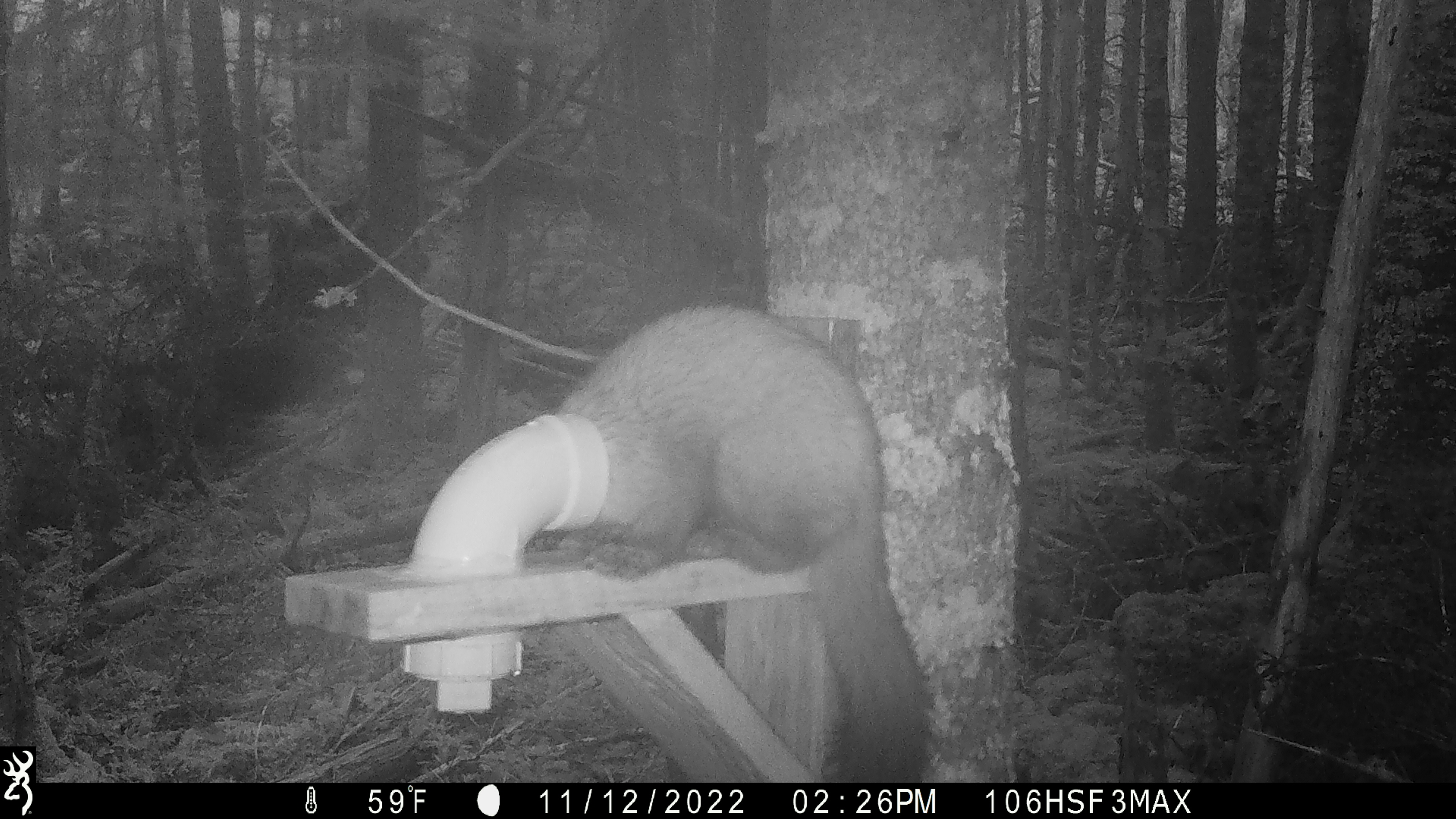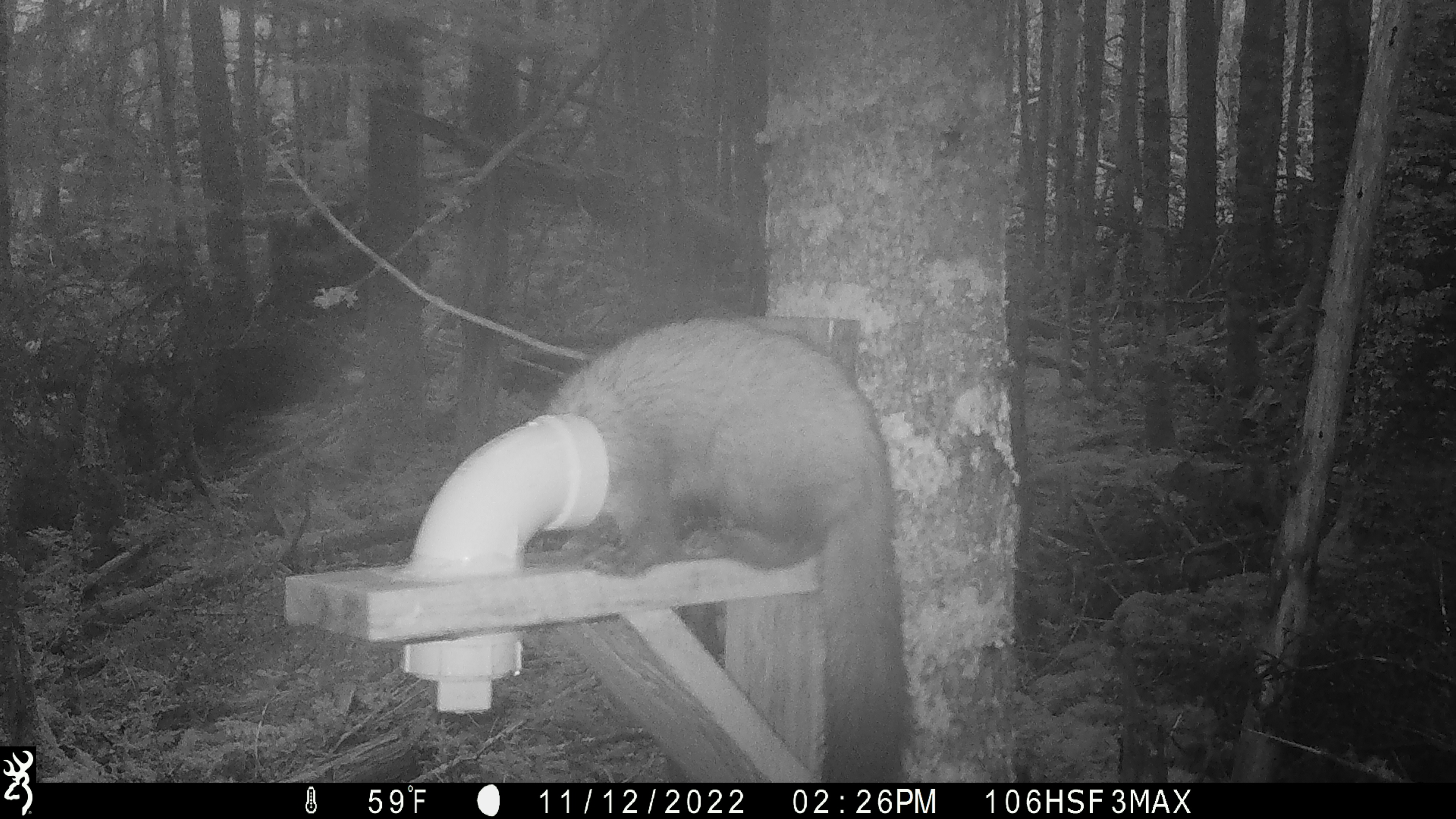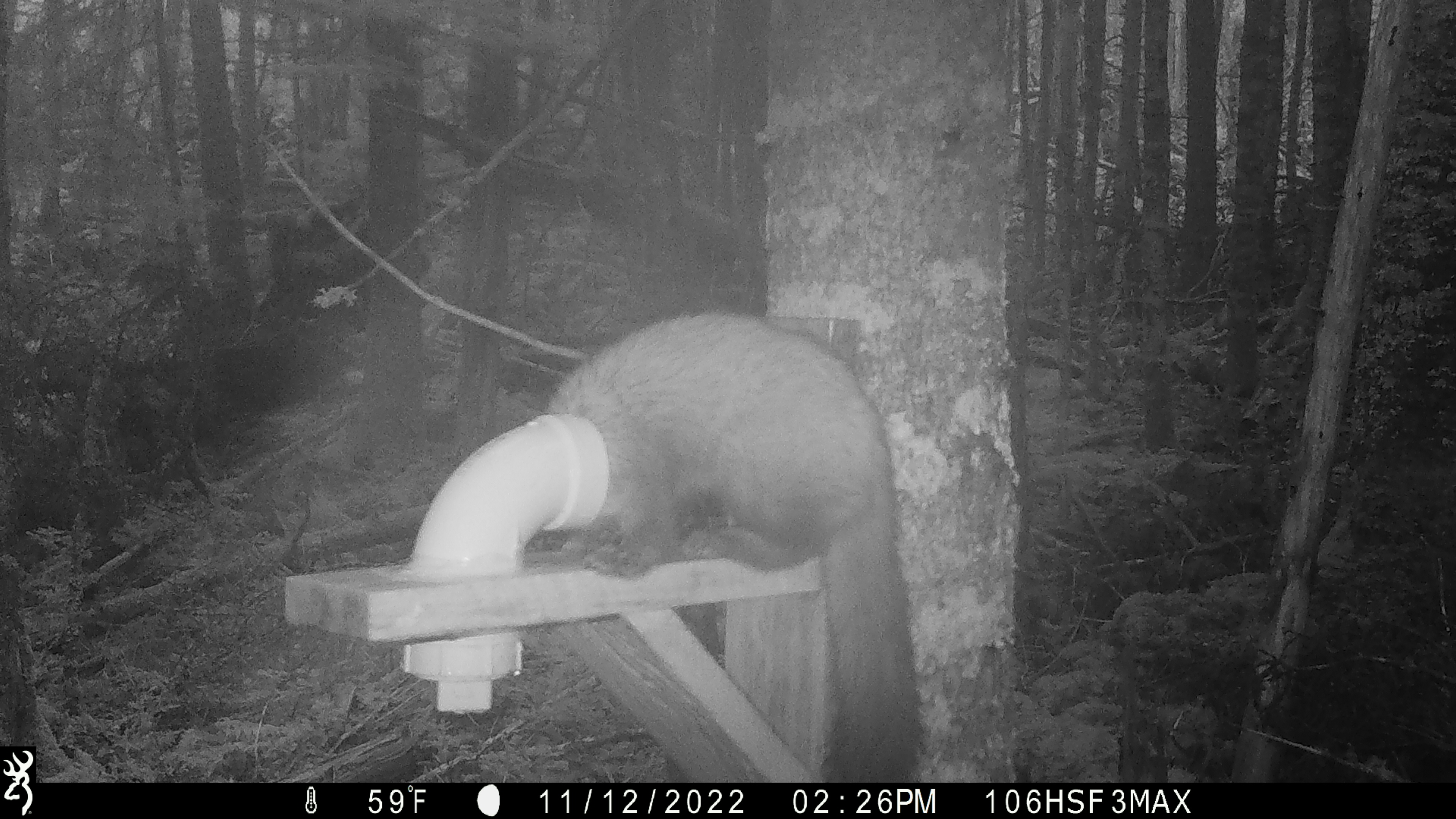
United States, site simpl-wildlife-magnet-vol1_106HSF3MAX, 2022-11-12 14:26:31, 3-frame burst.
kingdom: Animalia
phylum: Chordata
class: Mammalia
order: Carnivora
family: Mustelidae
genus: Martes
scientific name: Martes americana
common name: american marten